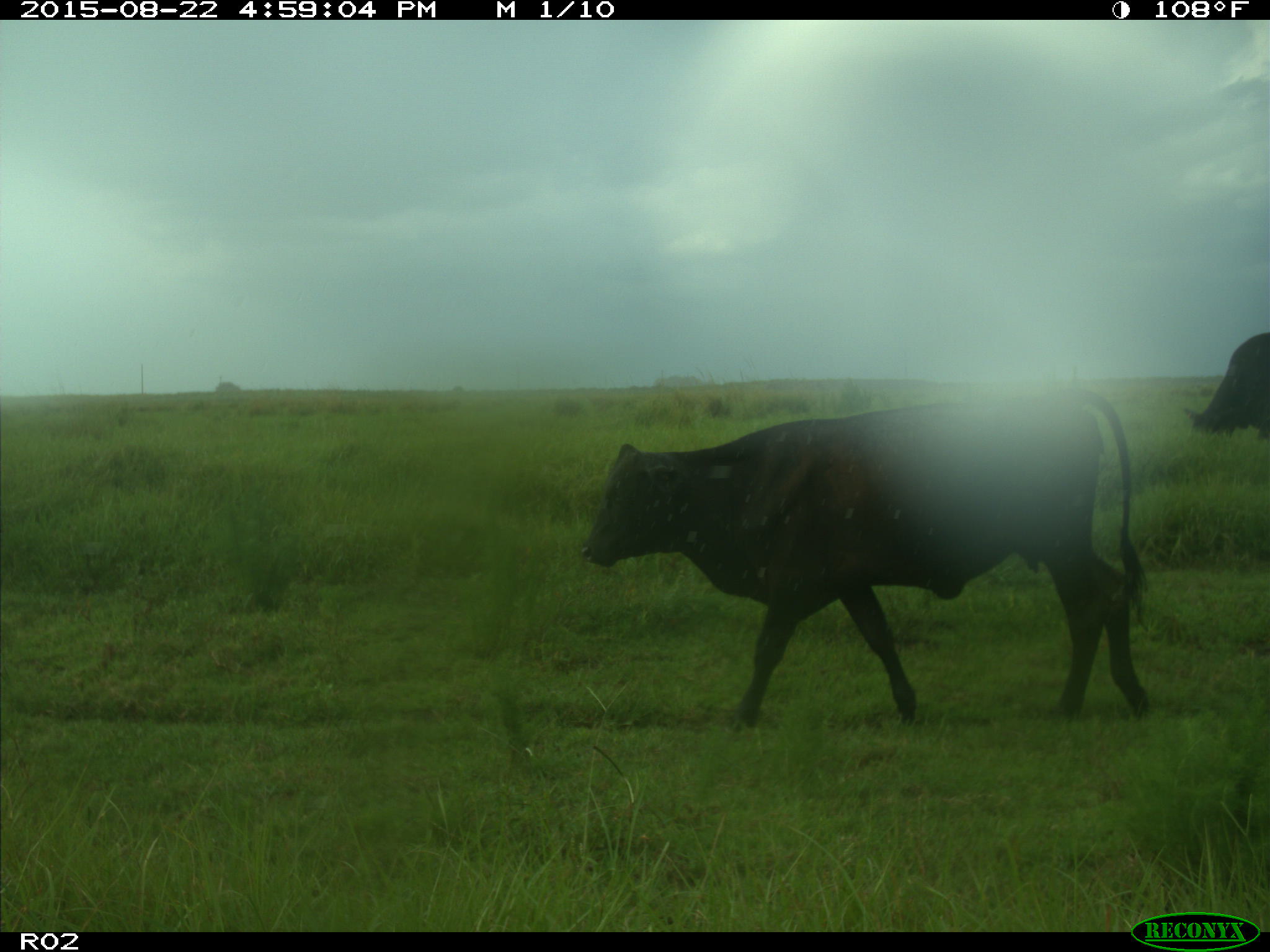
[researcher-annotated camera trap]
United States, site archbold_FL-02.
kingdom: Animalia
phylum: Chordata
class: Mammalia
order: Artiodactyla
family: Bovidae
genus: Bos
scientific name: Bos taurus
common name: domestic cow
Bos taurus (domestic cow).